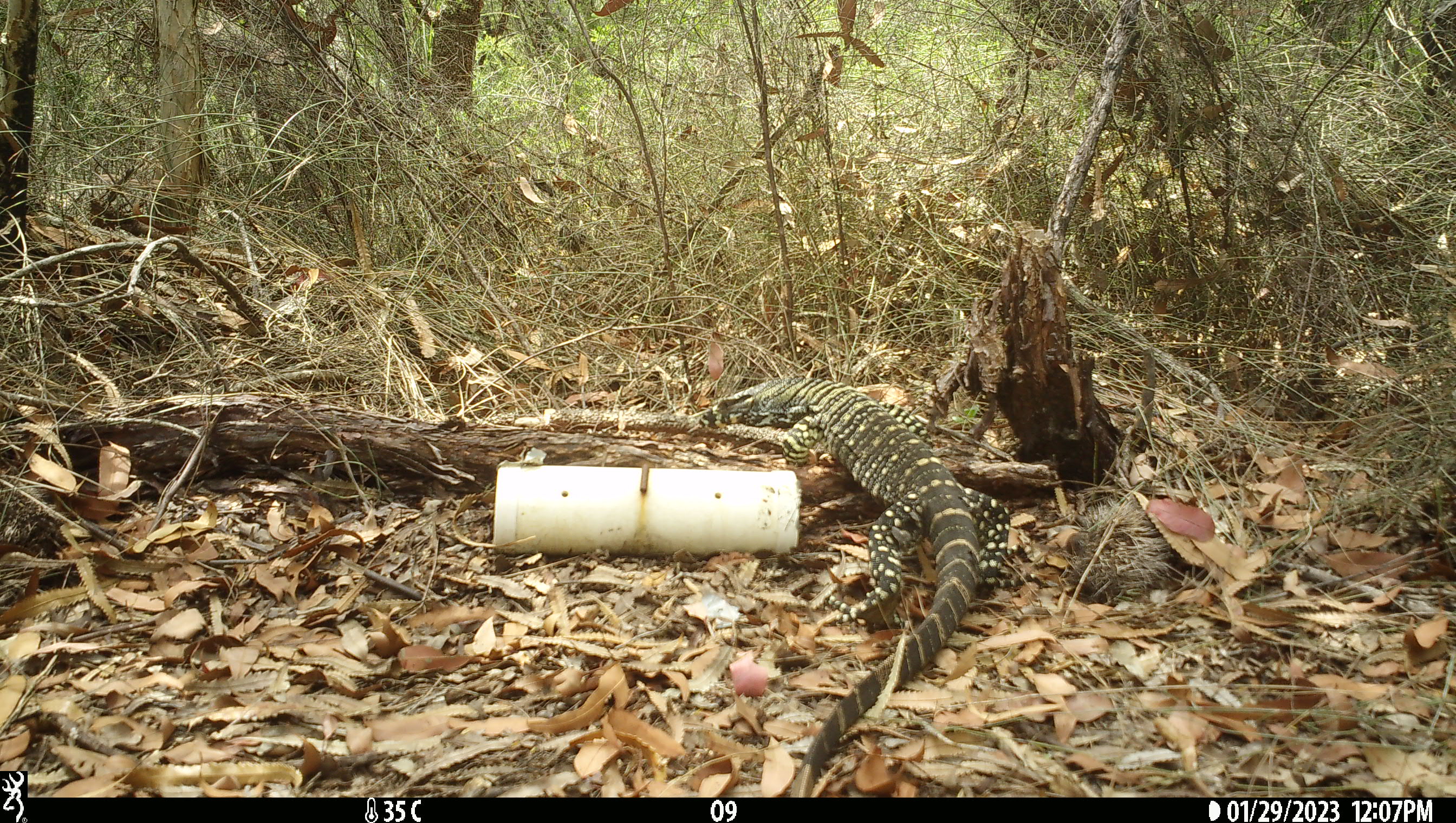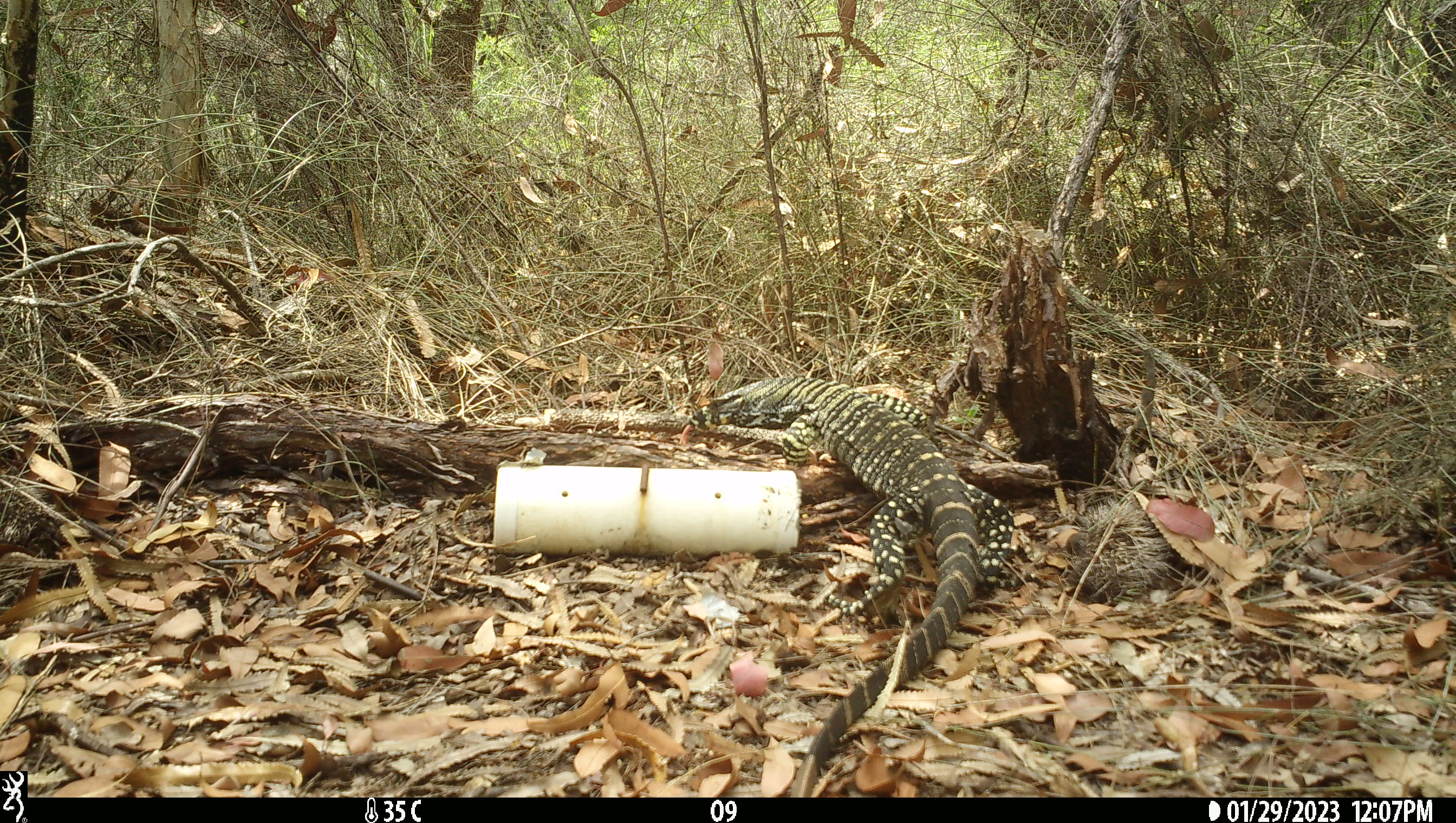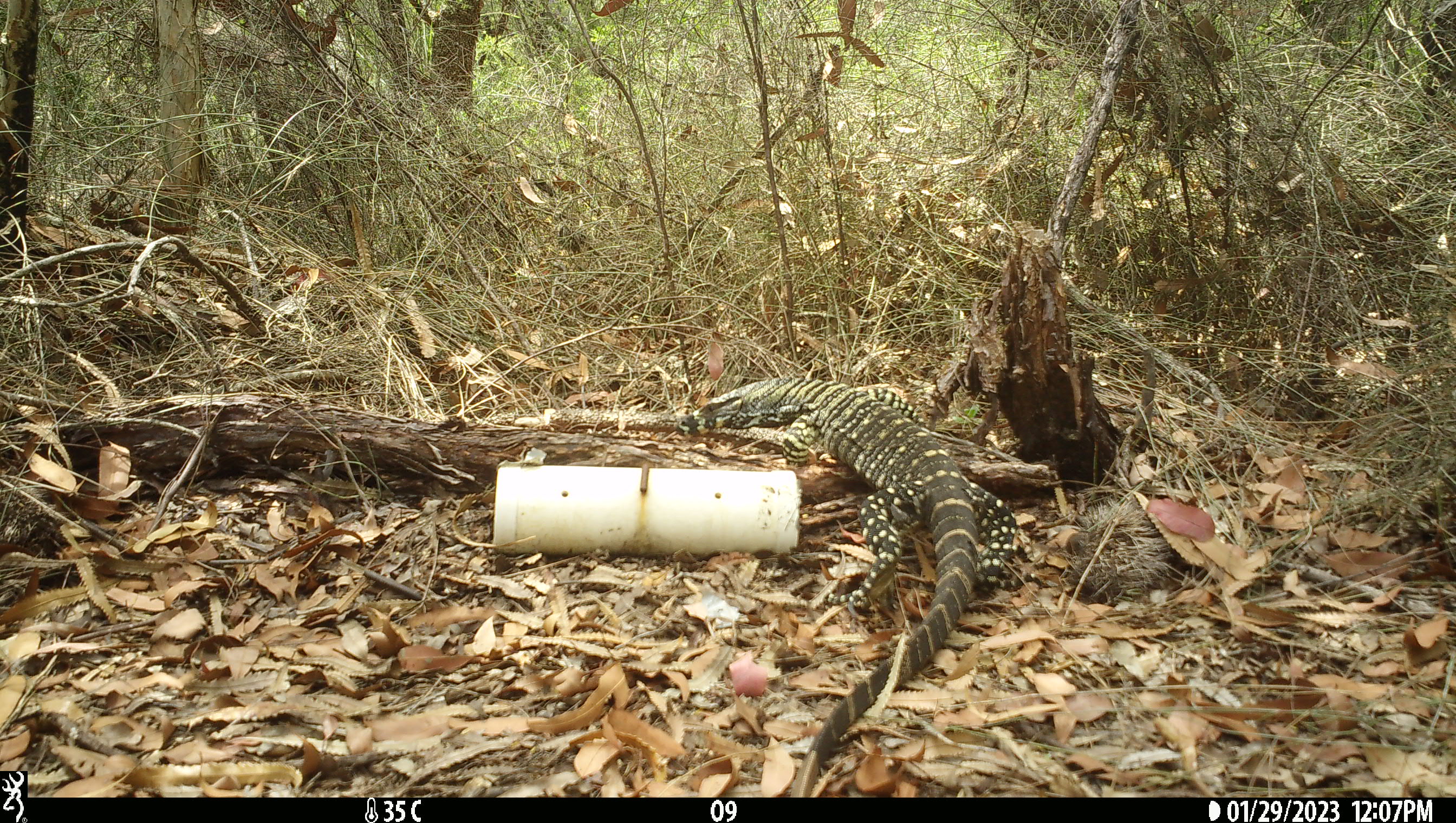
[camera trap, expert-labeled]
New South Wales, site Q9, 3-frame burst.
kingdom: Animalia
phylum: Chordata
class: Reptilia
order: Squamata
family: Varanidae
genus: Varanus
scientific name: Varanus varius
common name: lace monitor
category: goanna